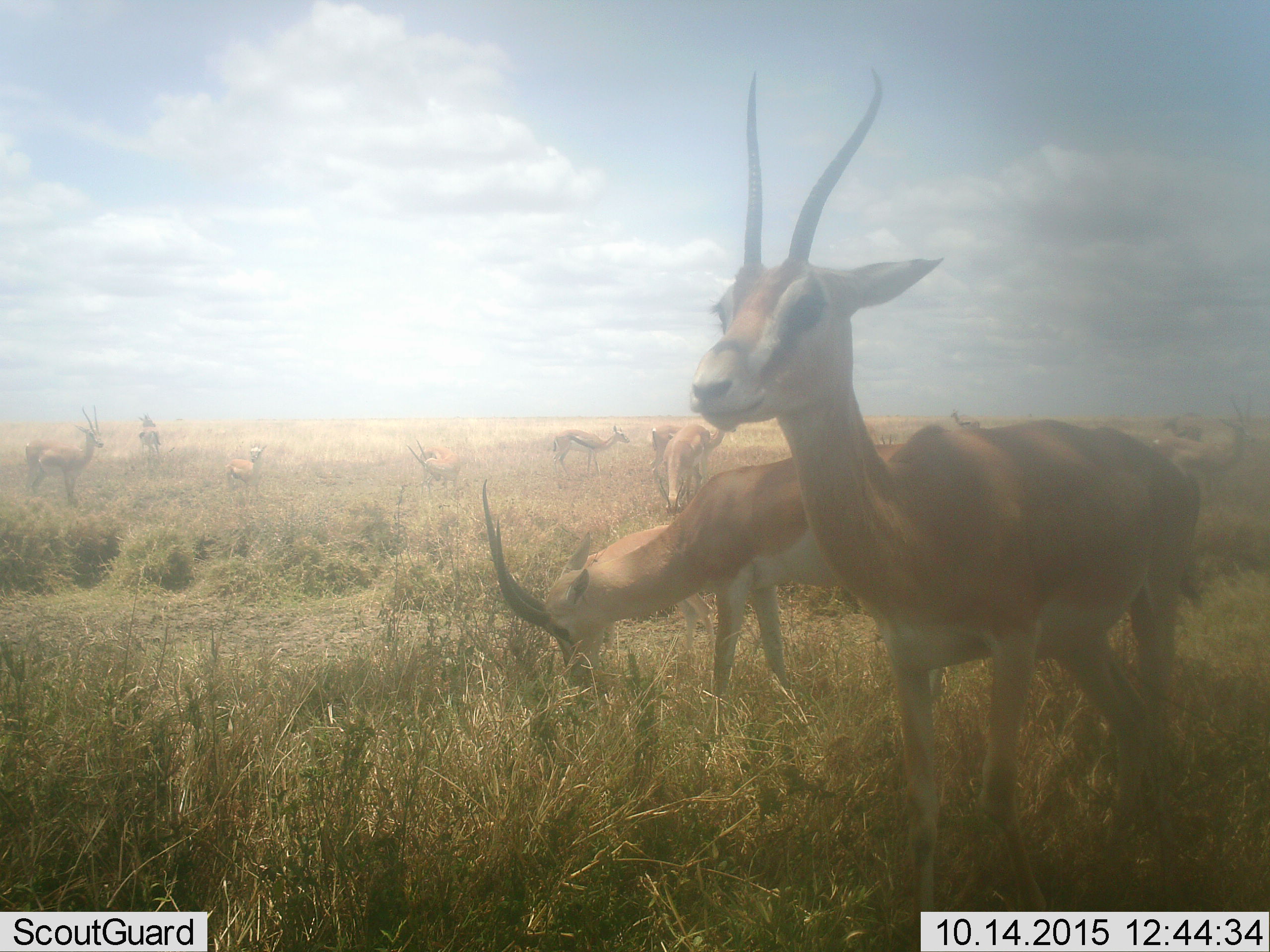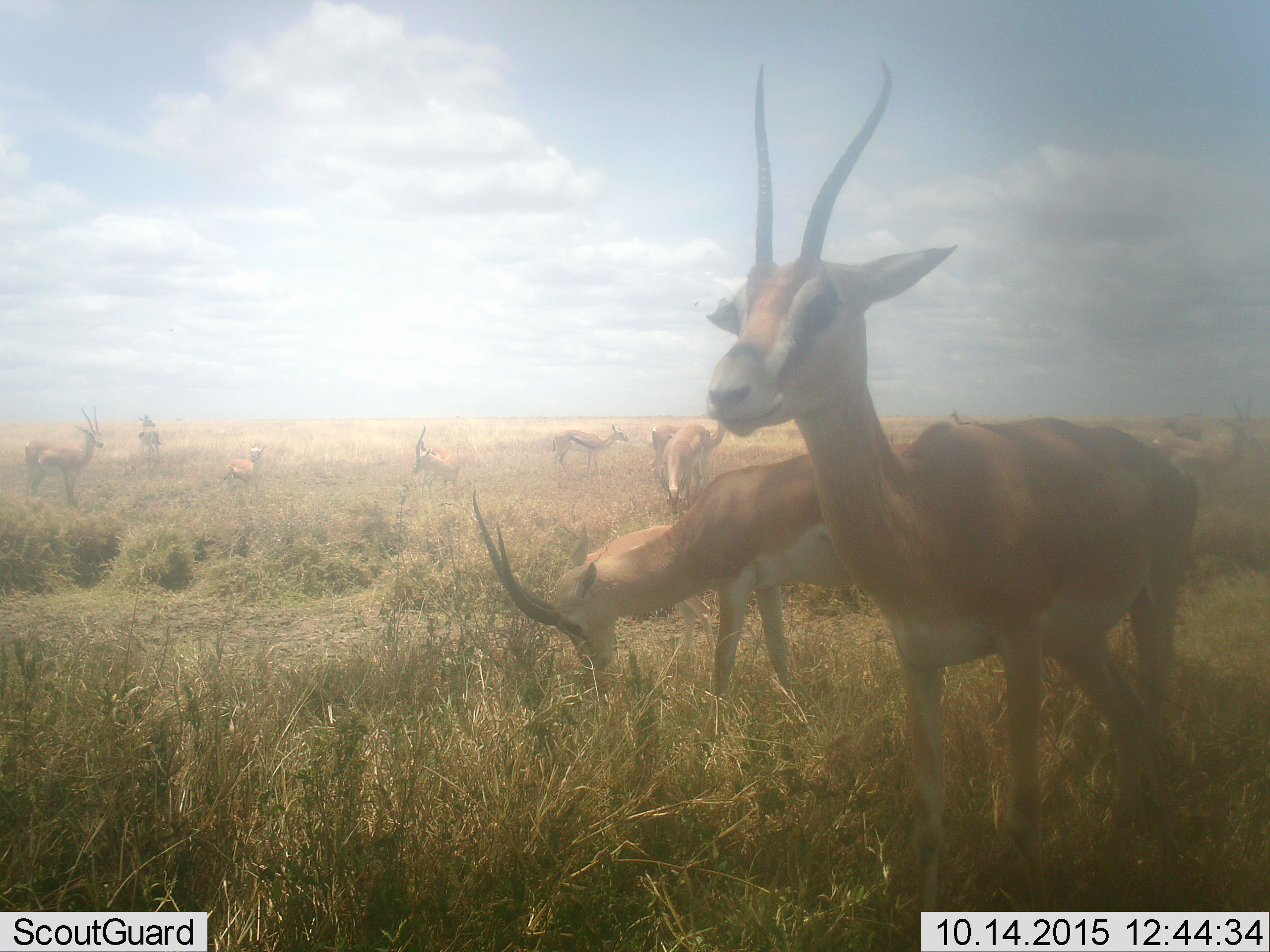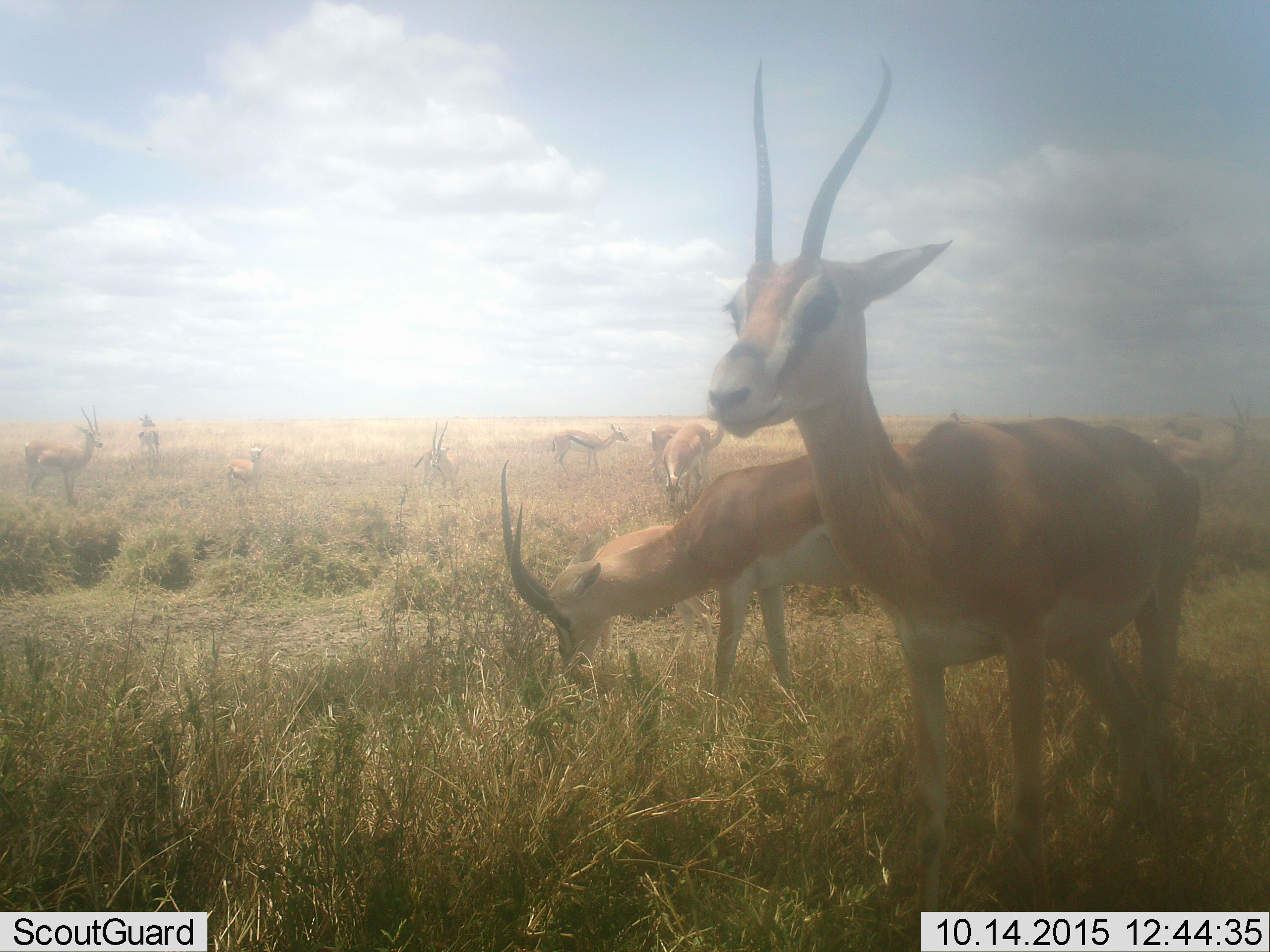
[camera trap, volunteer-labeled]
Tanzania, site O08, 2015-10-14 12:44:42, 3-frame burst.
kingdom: Animalia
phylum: Chordata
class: Mammalia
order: Artiodactyla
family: Bovidae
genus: Nanger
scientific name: Nanger granti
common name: grant's gazelle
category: gazellegrants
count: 11-50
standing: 100%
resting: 0%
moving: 38%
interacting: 0%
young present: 25%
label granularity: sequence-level